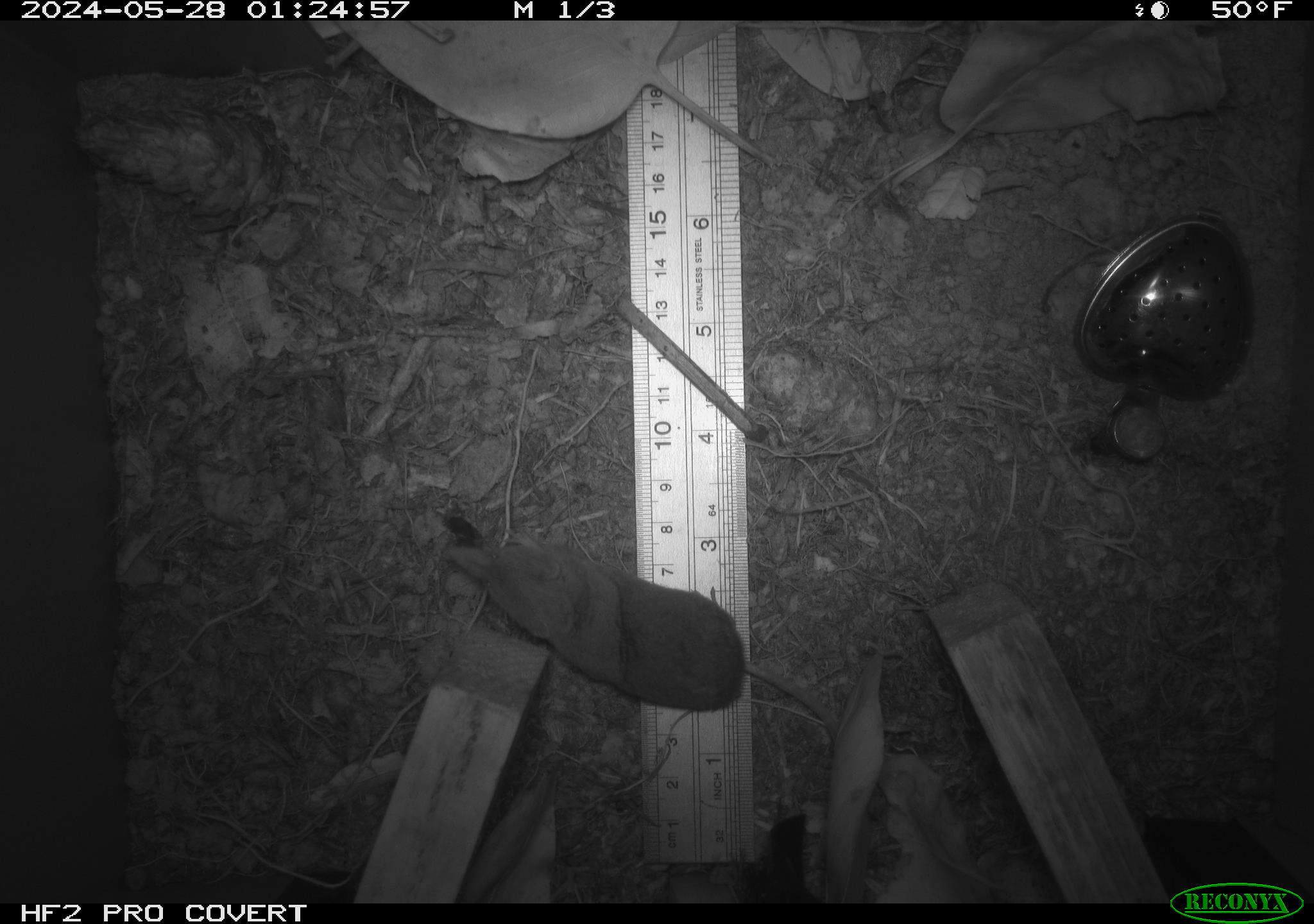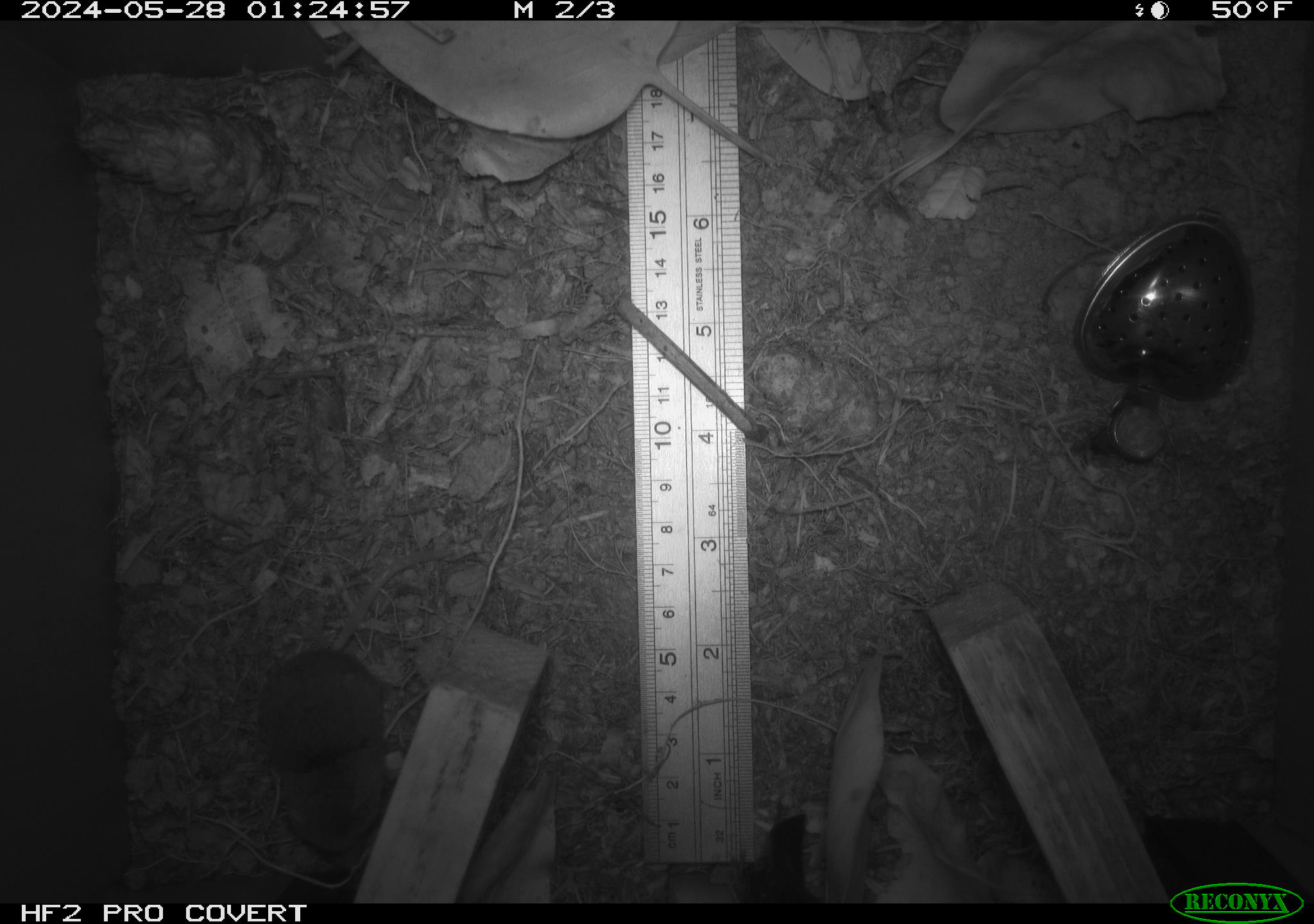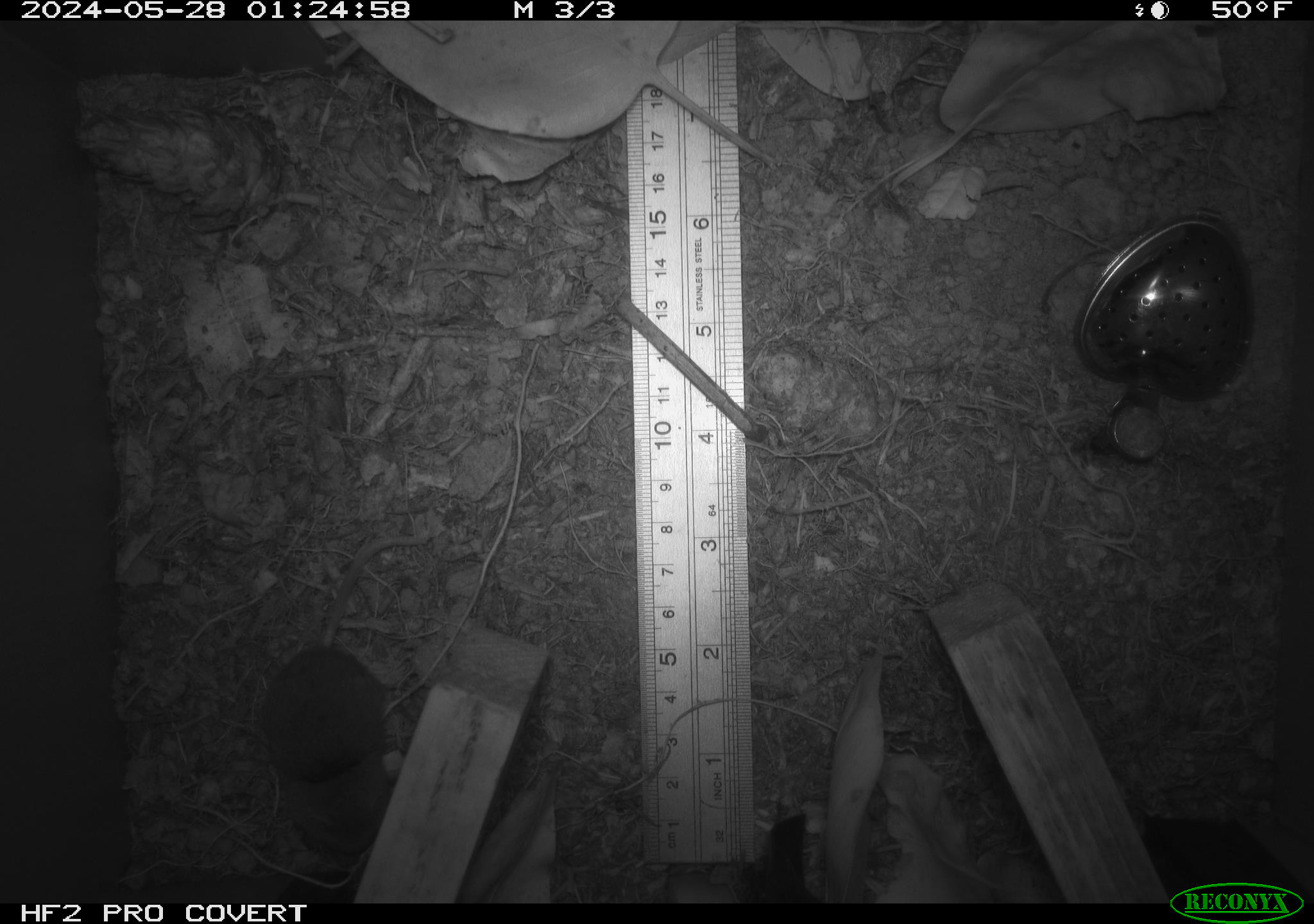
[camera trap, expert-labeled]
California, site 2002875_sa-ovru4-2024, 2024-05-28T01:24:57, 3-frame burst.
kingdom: Animalia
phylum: Chordata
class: Mammalia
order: Eulipotyphla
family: Soricidae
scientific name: Soricidae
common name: shrews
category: soricidae family